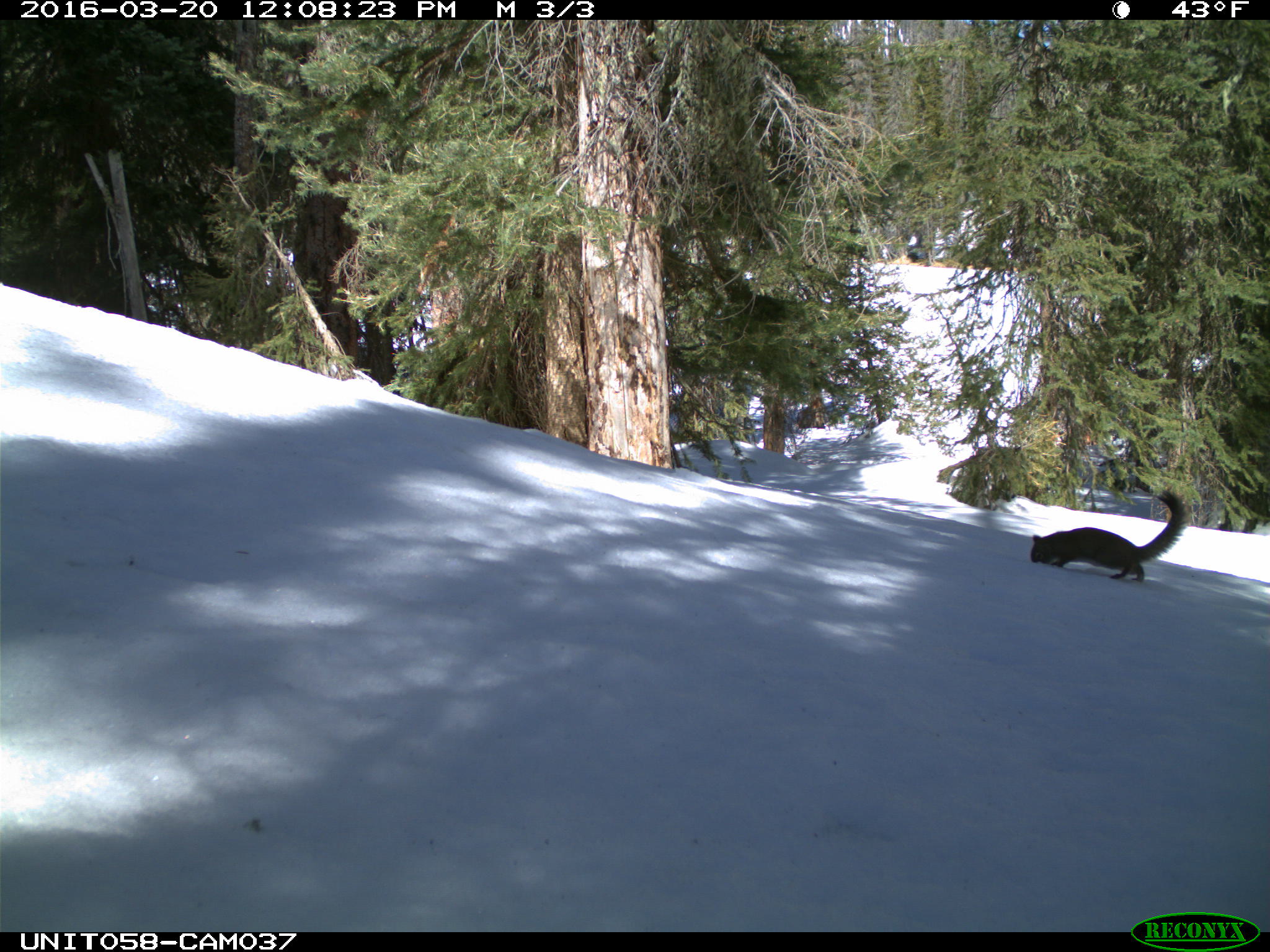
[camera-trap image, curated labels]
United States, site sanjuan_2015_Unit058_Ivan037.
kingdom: Animalia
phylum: Chordata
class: Mammalia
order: Rodentia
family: Sciuridae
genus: Tamiasciurus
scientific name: Tamiasciurus hudsonicus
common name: american red squirrel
Tamiasciurus hudsonicus (american red squirrel).